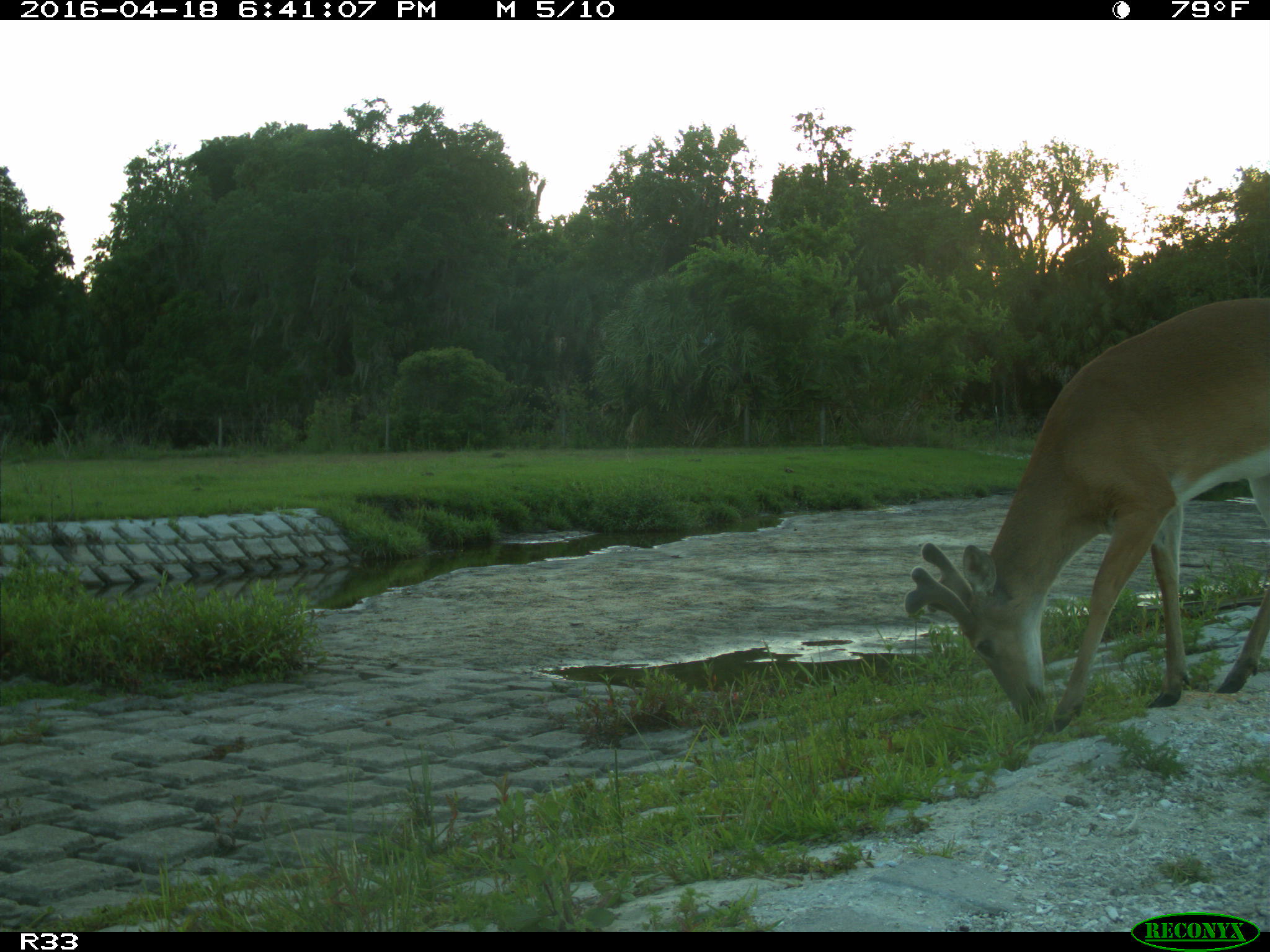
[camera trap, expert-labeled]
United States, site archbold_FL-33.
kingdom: Animalia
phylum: Chordata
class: Mammalia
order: Artiodactyla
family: Cervidae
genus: Odocoileus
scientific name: Odocoileus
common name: deer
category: unidentified deer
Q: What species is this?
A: Unidentified deer (deer) (Odocoileus).